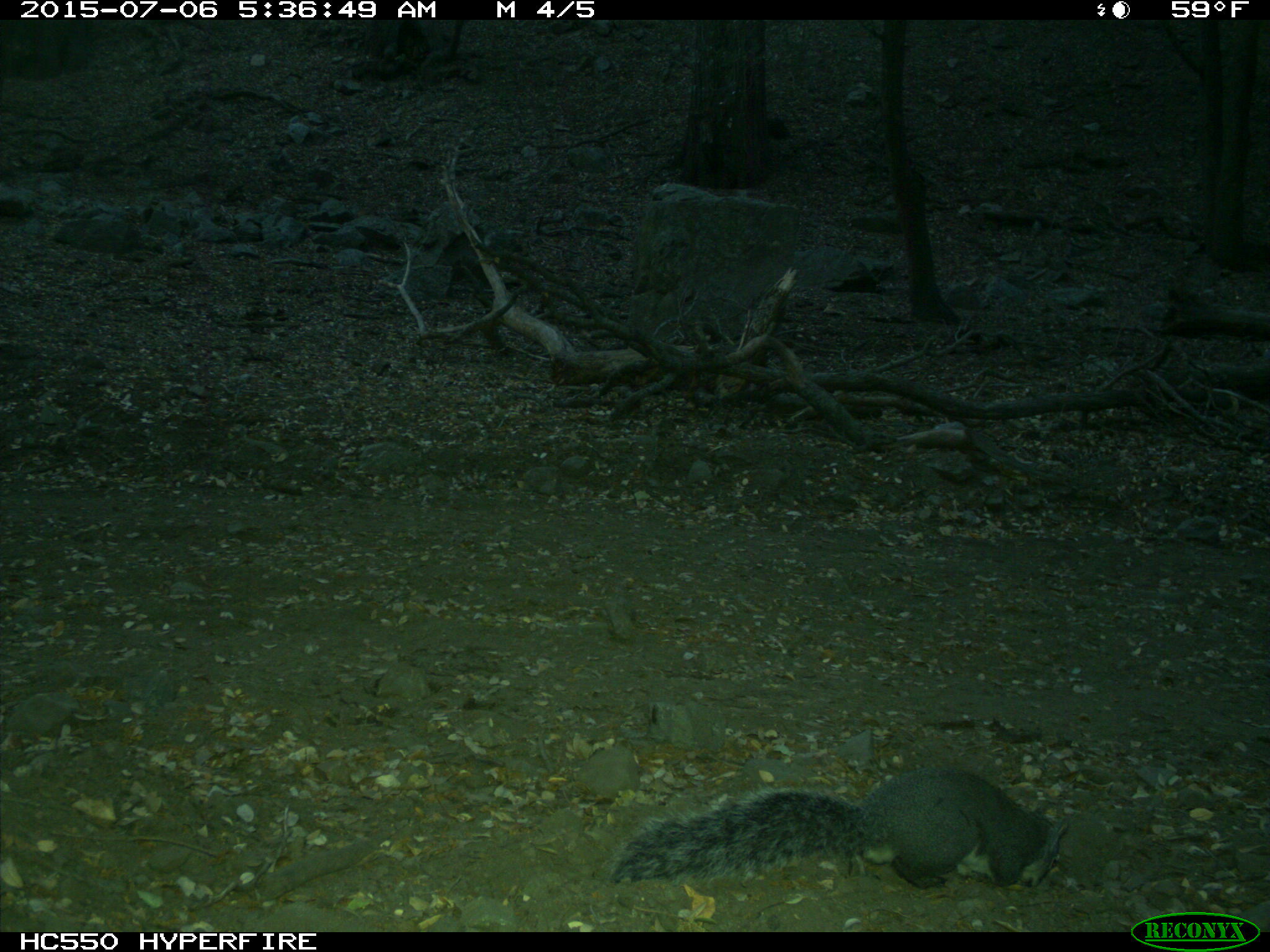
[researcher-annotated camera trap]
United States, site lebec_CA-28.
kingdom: Animalia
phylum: Chordata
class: Mammalia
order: Rodentia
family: Sciuridae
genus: Sciurus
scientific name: Sciurus carolinensis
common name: eastern gray squirrel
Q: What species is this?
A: Sciurus carolinensis (eastern gray squirrel).